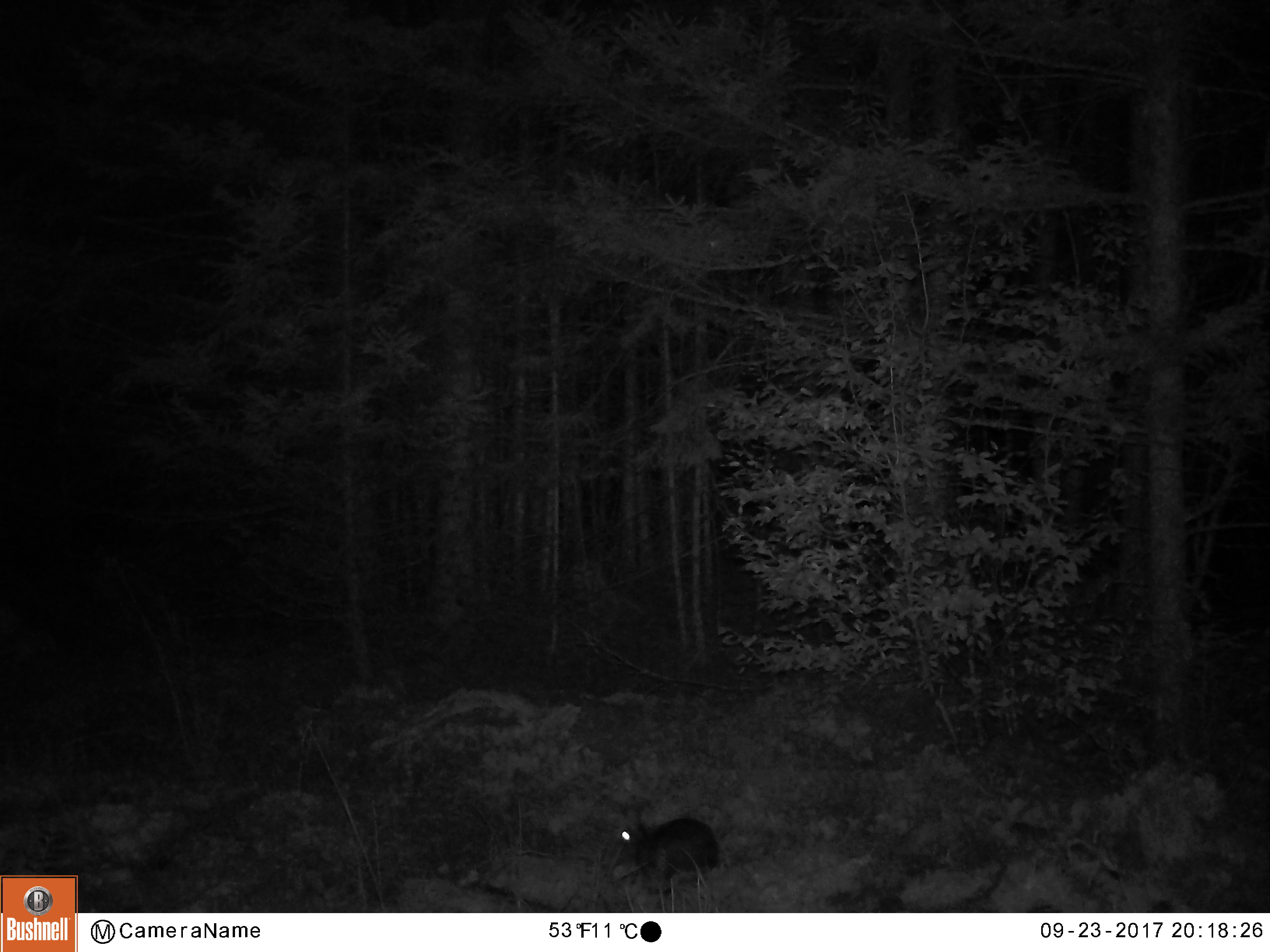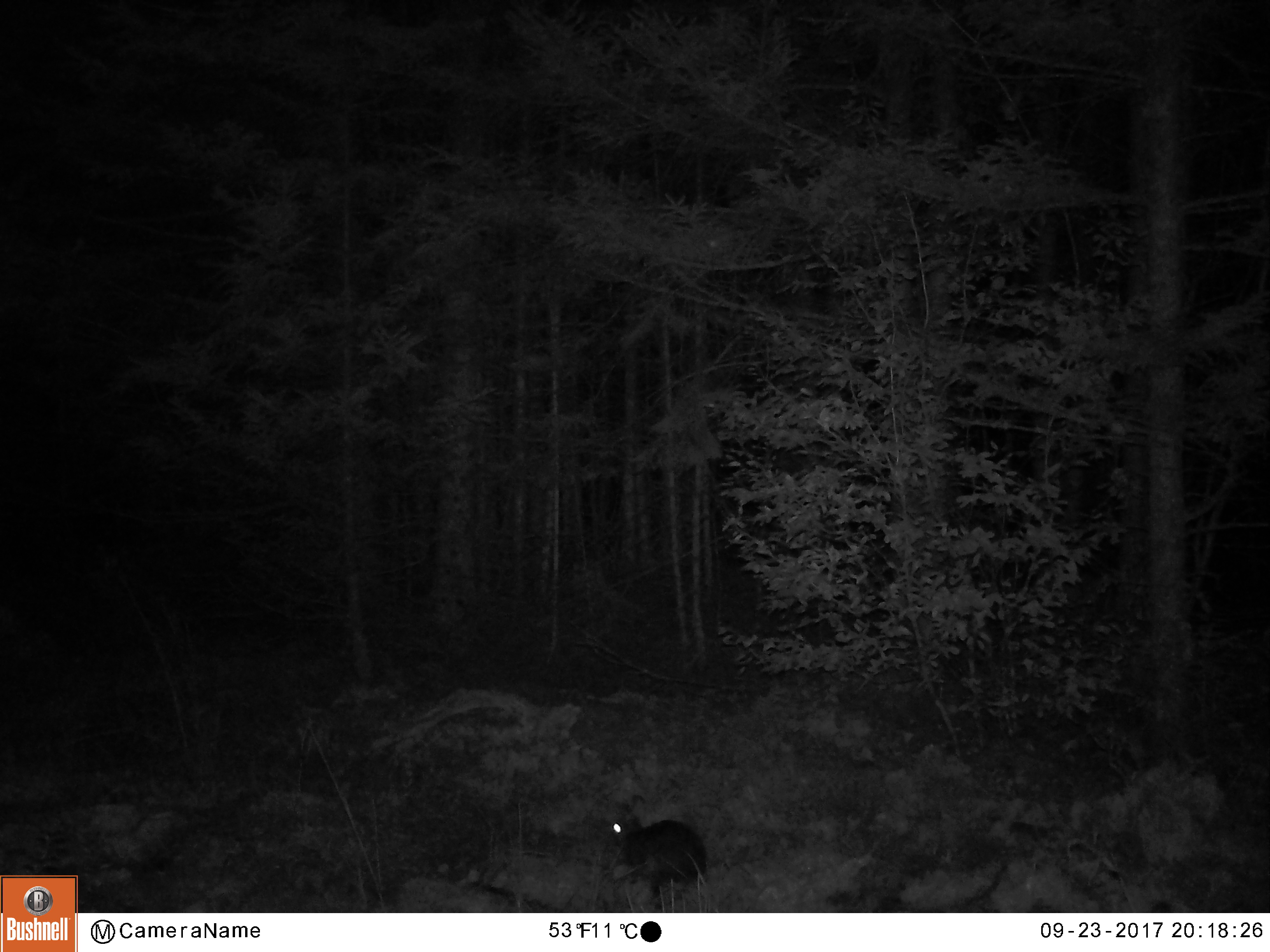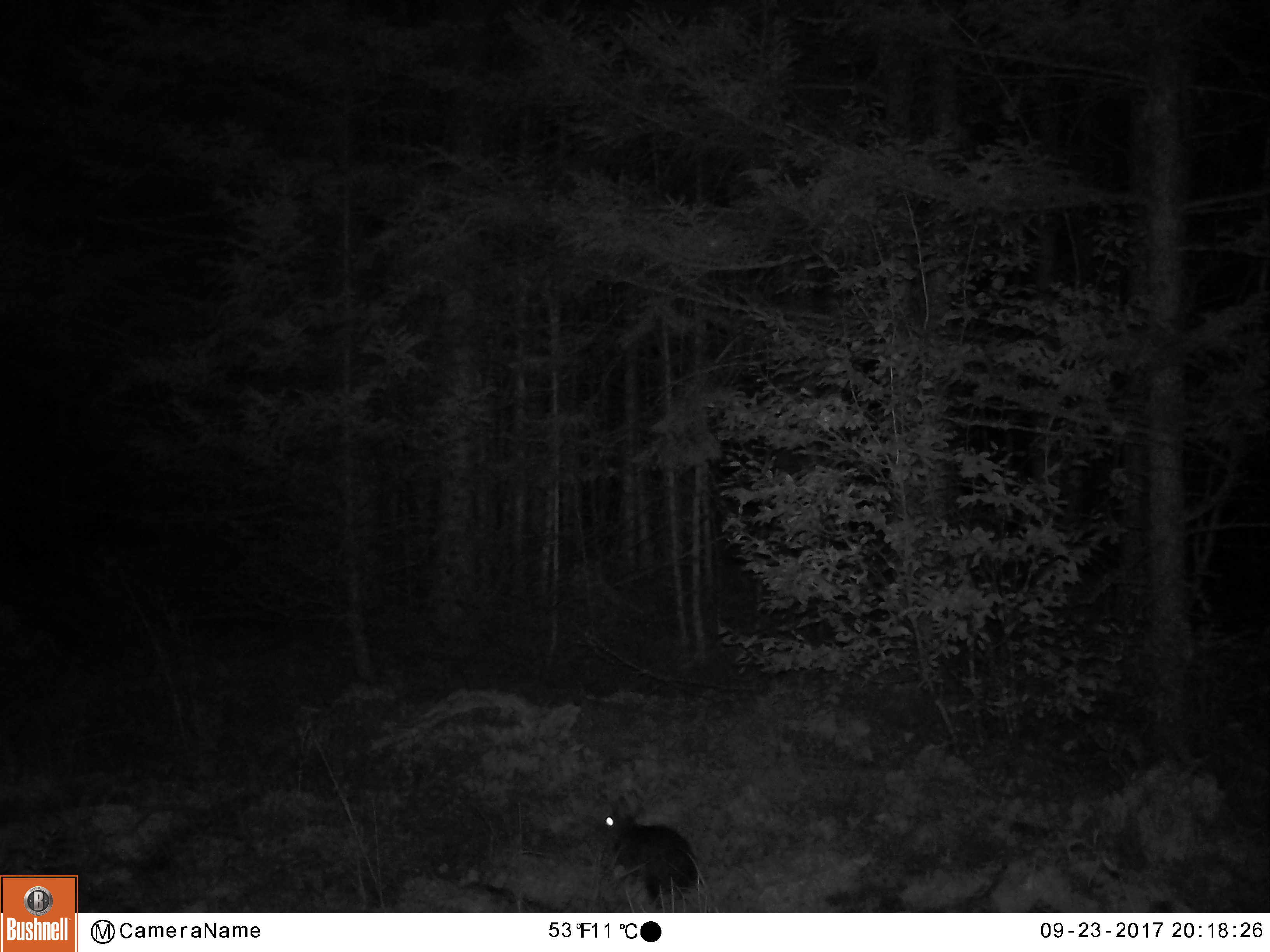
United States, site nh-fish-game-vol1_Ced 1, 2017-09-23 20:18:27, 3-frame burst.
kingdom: Animalia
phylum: Chordata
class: Mammalia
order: Lagomorpha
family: Leporidae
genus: Lepus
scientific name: Lepus americanus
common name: snowshoe hare